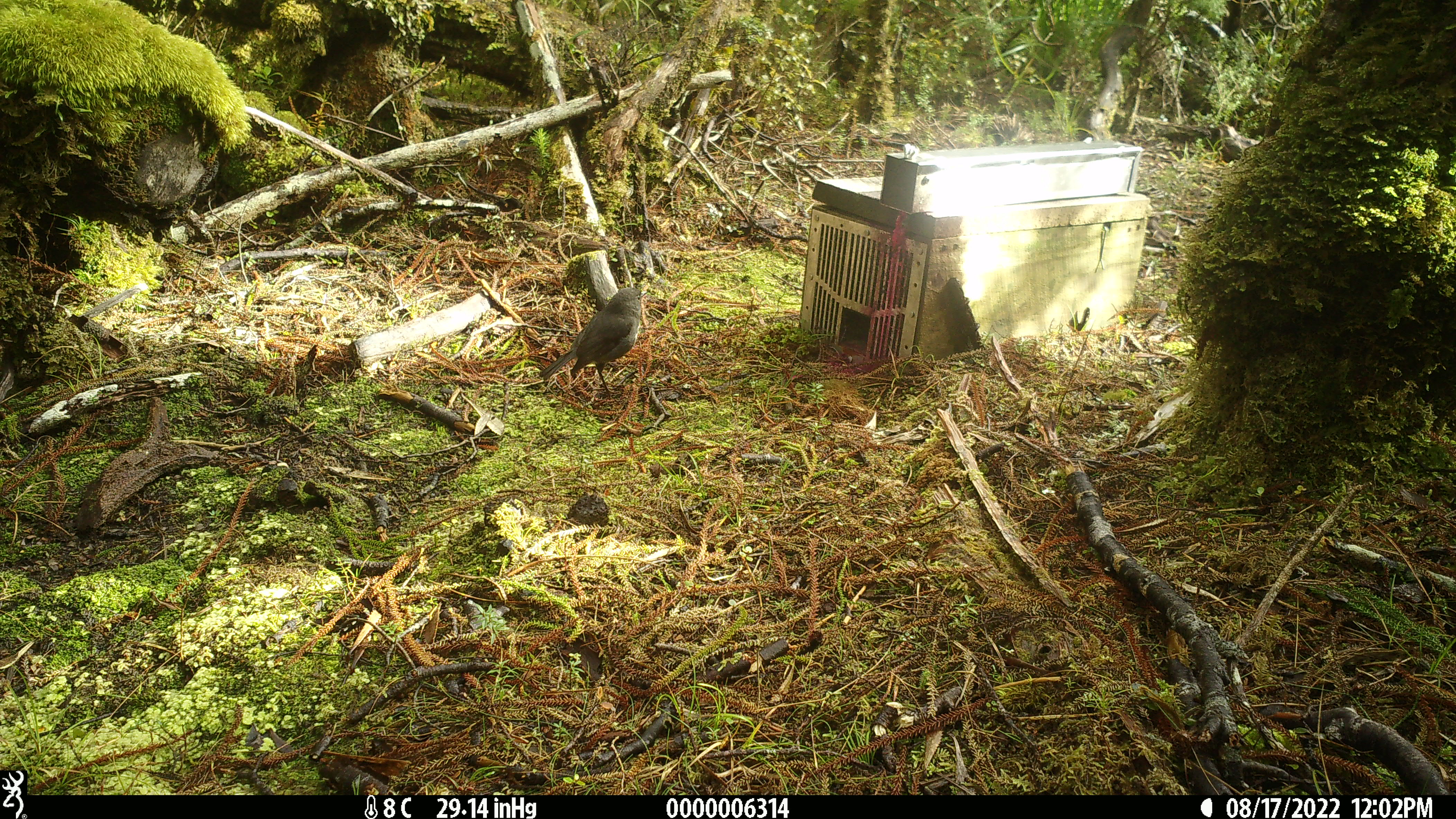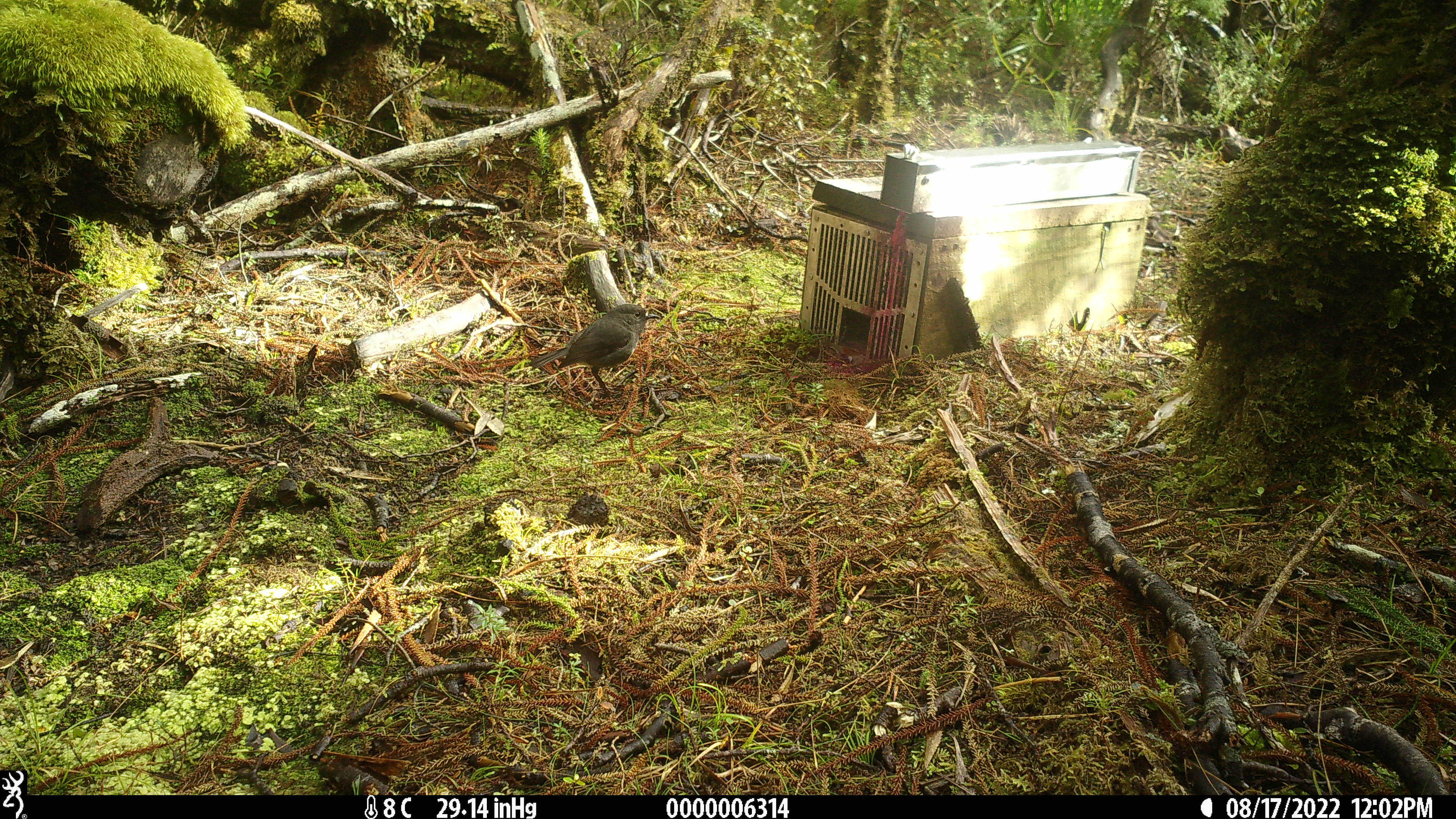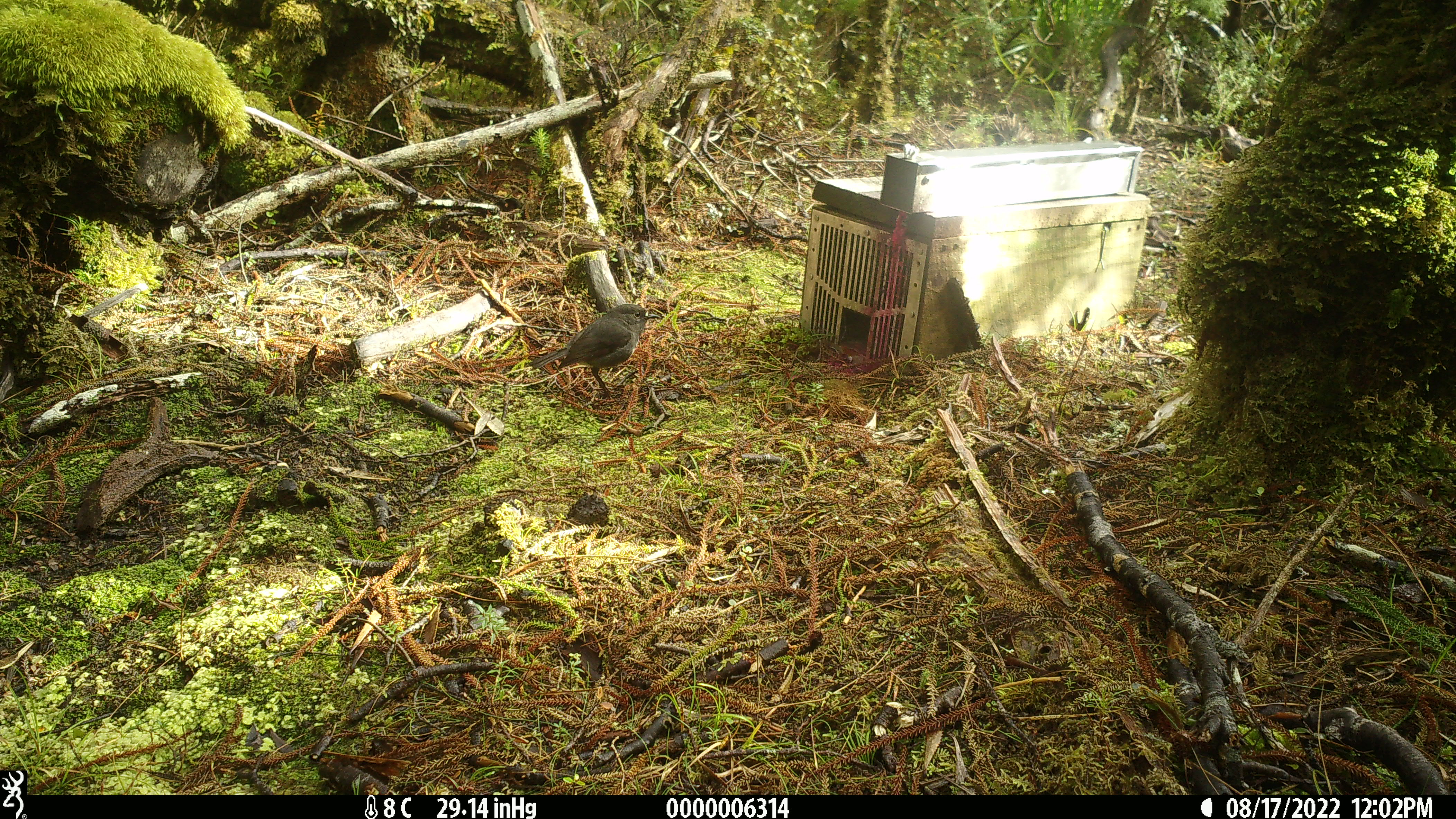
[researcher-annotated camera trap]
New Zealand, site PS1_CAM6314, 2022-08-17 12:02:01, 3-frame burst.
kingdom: Animalia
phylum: Chordata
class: Aves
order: Passeriformes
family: Petroicidae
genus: Petroica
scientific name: Petroica australis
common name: new zealand robin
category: robin